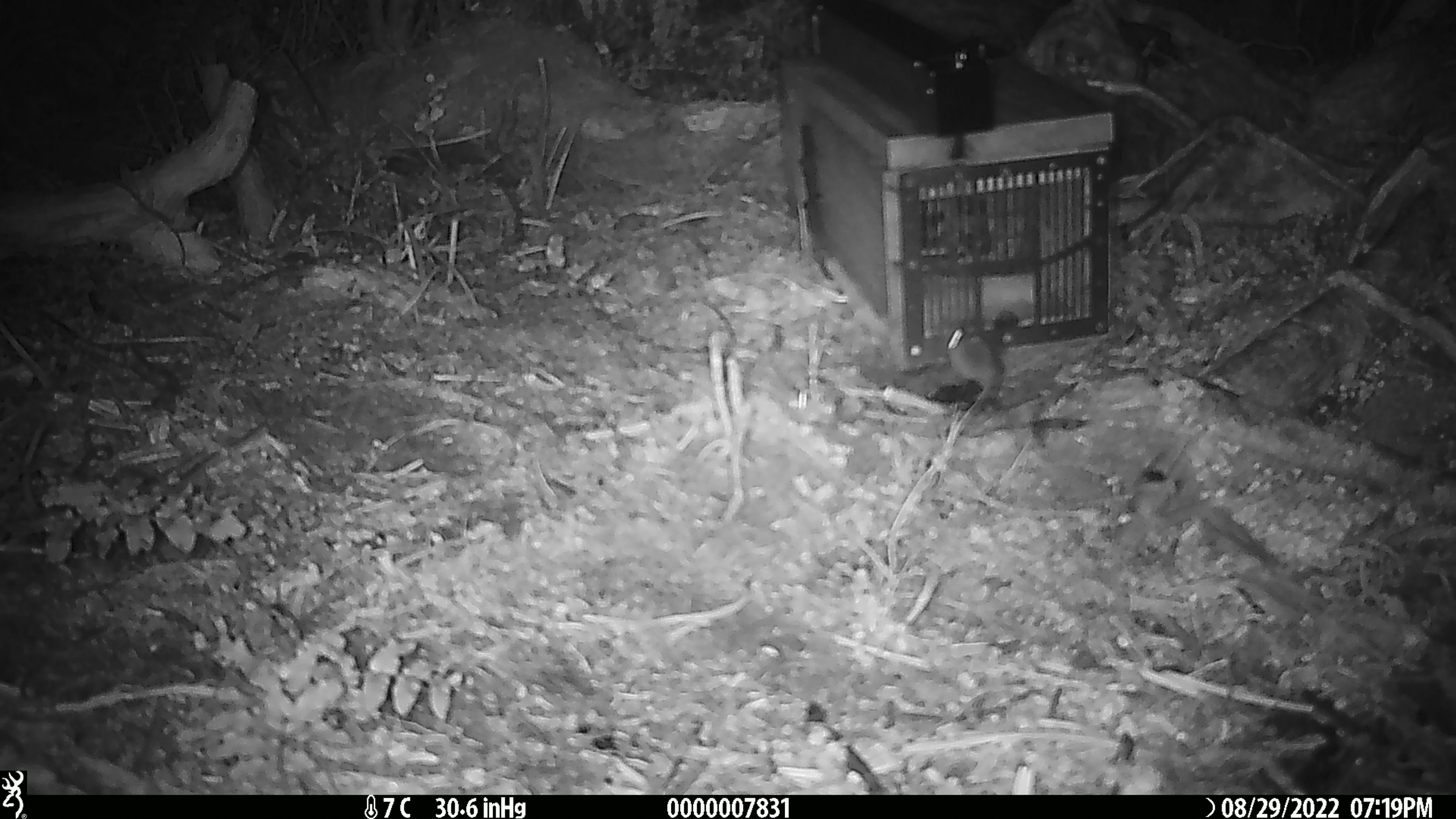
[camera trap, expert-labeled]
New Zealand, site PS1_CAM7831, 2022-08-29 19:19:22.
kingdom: Animalia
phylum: Chordata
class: Mammalia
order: Rodentia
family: Muridae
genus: Mus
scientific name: Mus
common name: mouse